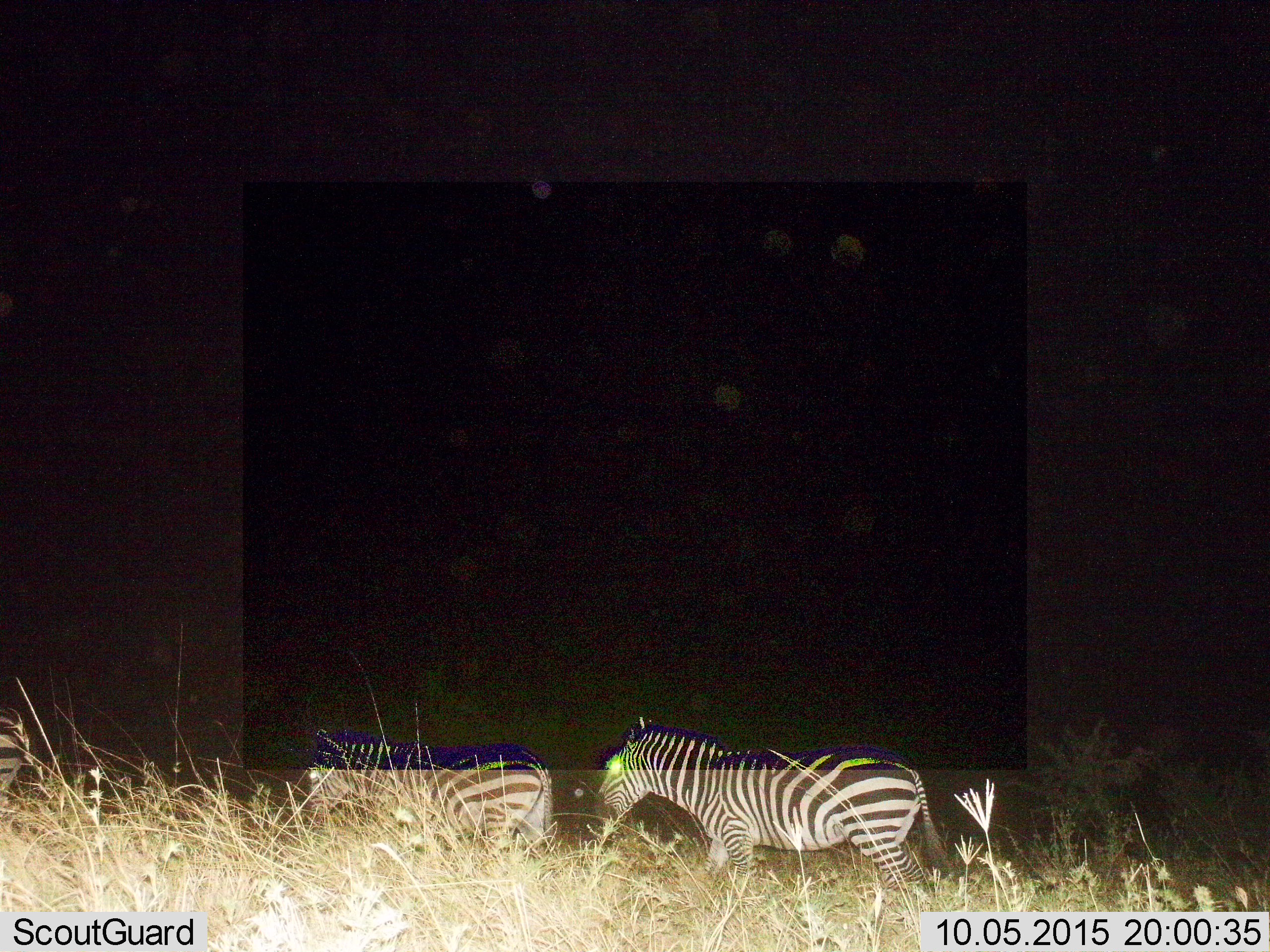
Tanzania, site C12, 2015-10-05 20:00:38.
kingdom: Animalia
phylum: Chordata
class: Mammalia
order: Perissodactyla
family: Equidae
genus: Equus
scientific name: Equus quagga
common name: plains zebra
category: zebra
Zebra (plains zebra) (Equus quagga), count 2. Behavior (volunteer vote fractions): standing 22%, resting 0%, moving 94%, interacting 0%. Young present (vote fraction): 0%. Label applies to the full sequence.